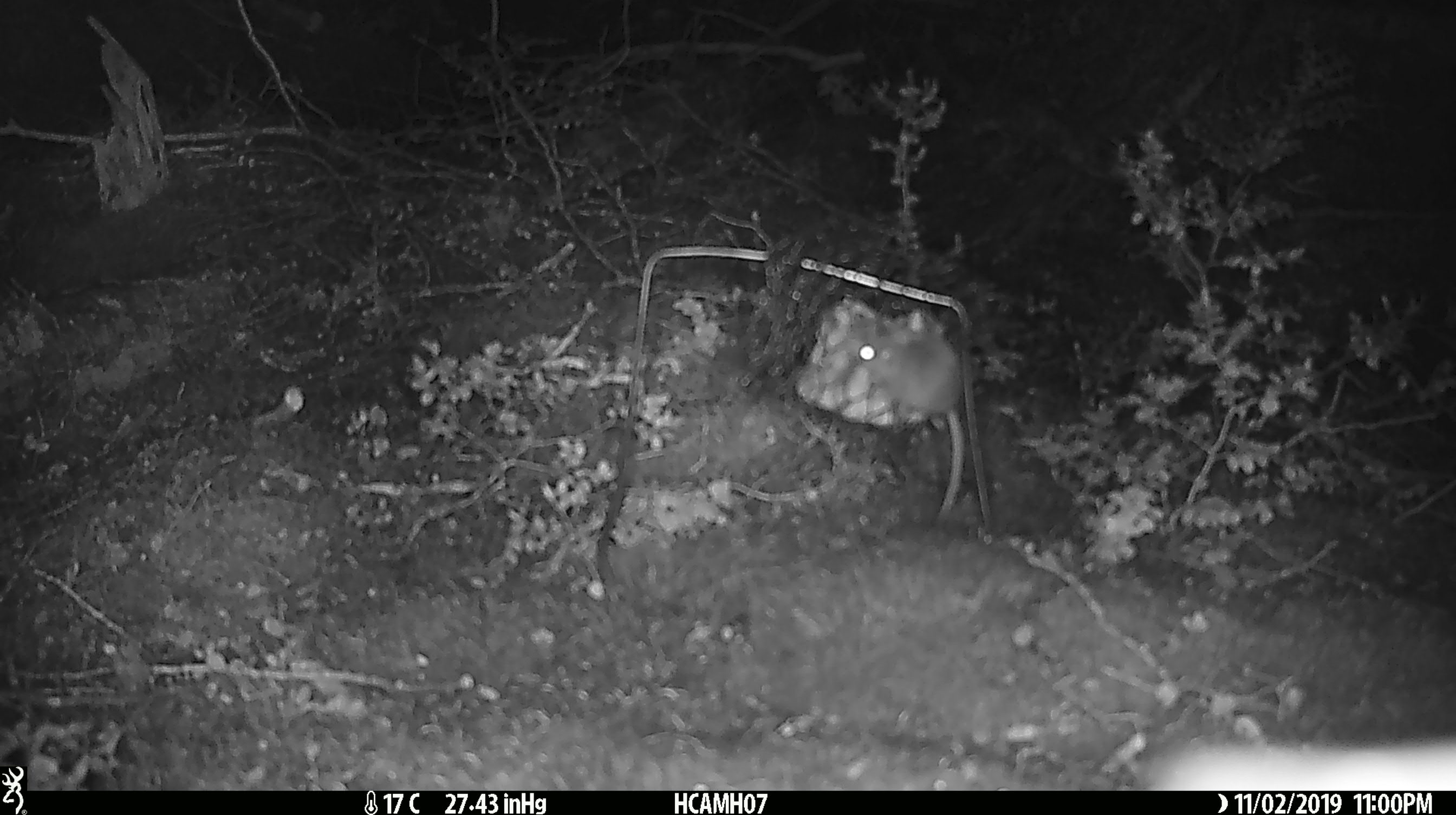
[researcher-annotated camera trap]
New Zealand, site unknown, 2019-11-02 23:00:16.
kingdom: Animalia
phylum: Chordata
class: Mammalia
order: Rodentia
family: Muridae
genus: Mus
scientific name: Mus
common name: mouse